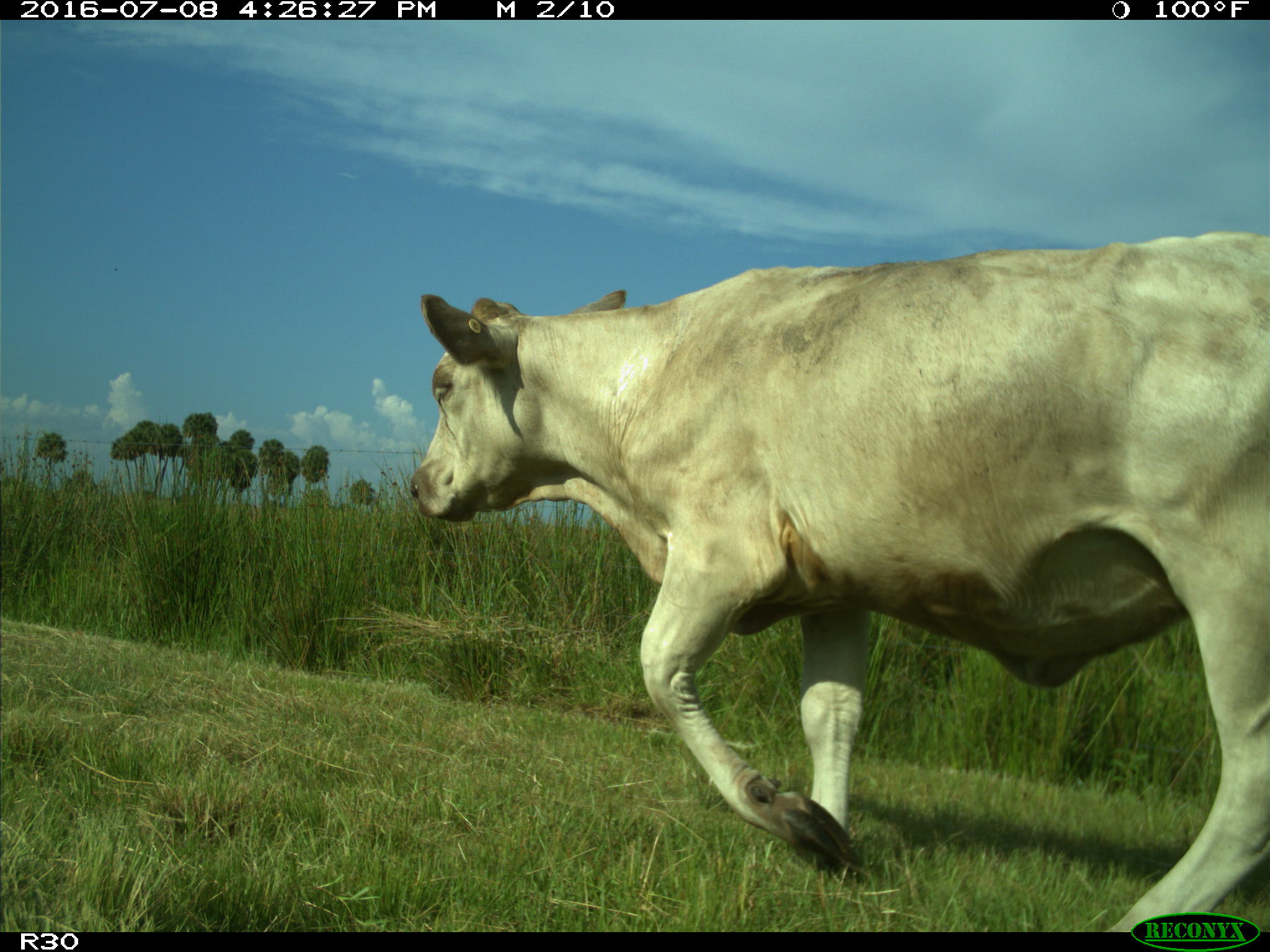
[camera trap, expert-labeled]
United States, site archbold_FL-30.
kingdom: Animalia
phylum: Chordata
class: Mammalia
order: Artiodactyla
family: Bovidae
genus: Bos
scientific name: Bos taurus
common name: domestic cow